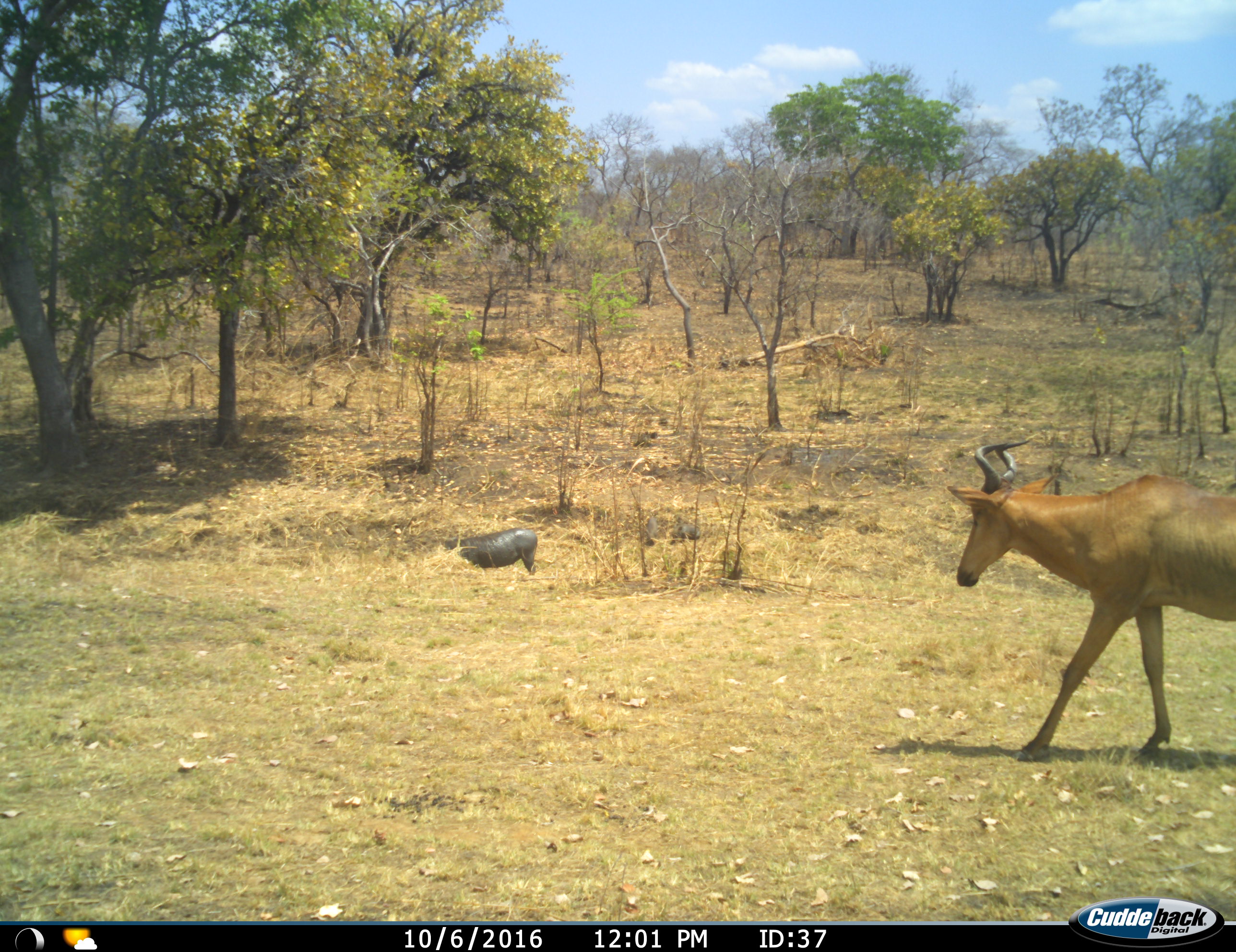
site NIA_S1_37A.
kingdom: Animalia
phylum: Chordata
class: Mammalia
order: Artiodactyla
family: Bovidae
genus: Alcelaphus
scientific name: Alcelaphus buselaphus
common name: hartebeest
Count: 1.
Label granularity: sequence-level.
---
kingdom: Animalia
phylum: Chordata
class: Mammalia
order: Artiodactyla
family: Suidae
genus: Phacochoerus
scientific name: Phacochoerus africanus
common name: warthog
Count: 1.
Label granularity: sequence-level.